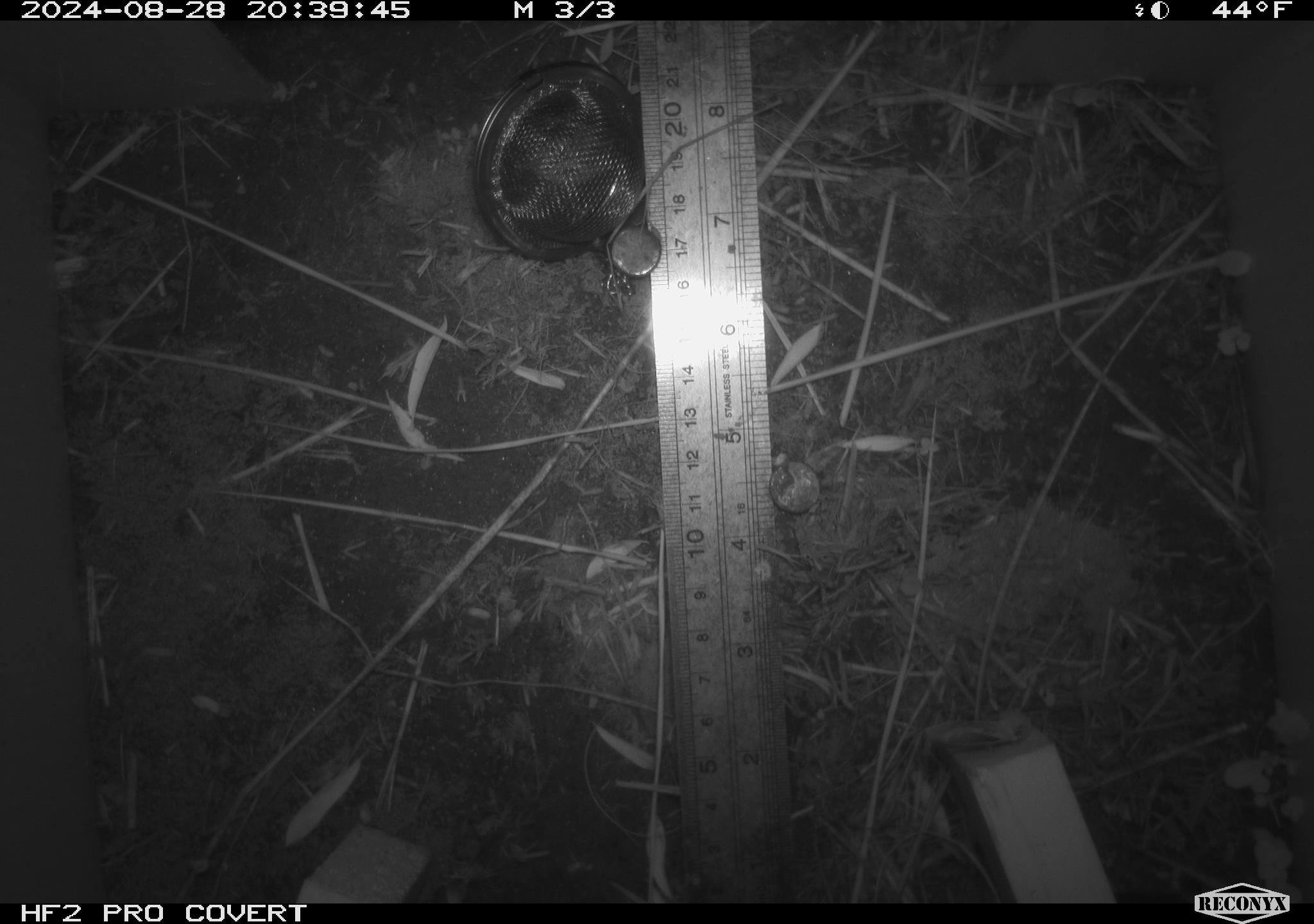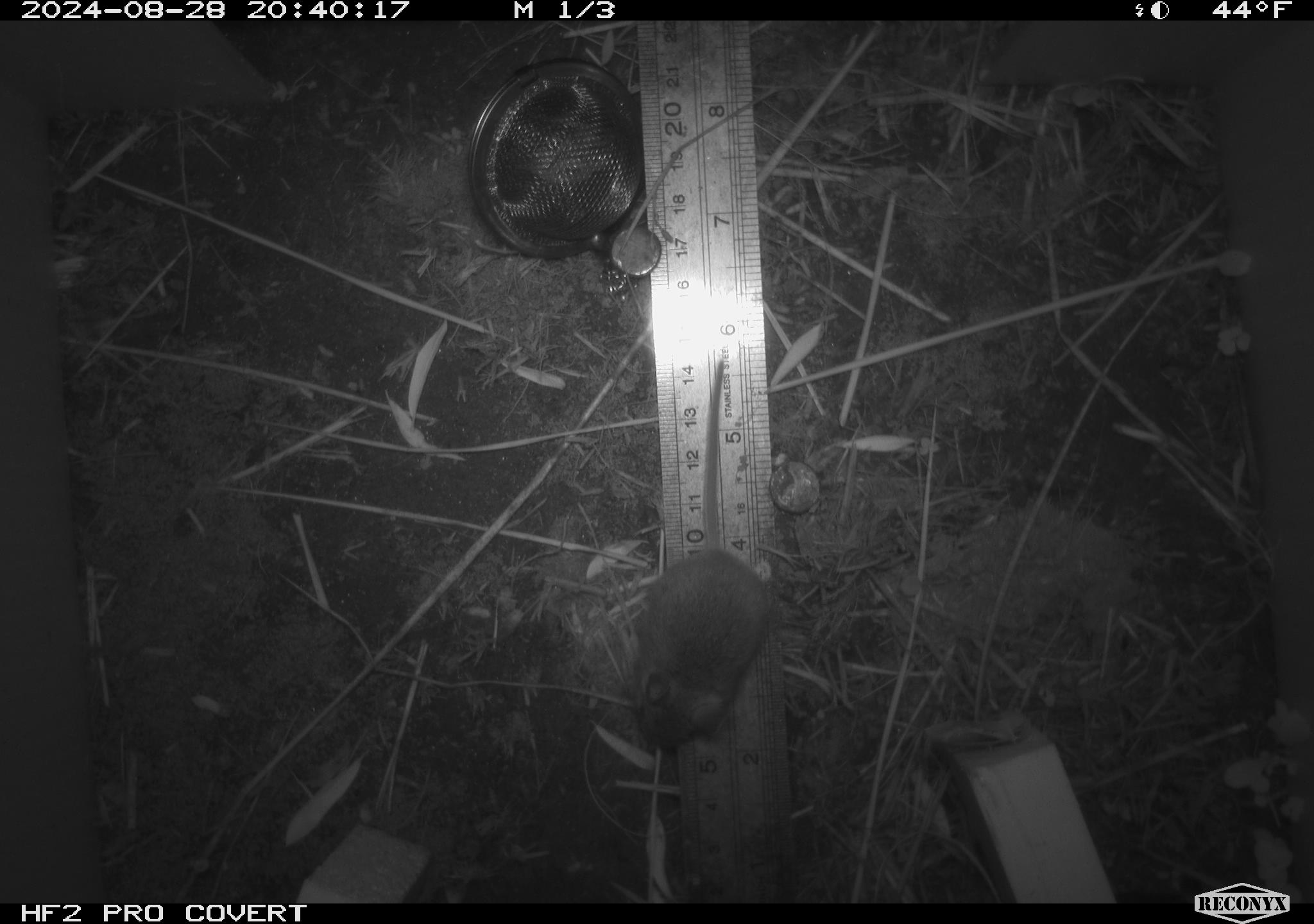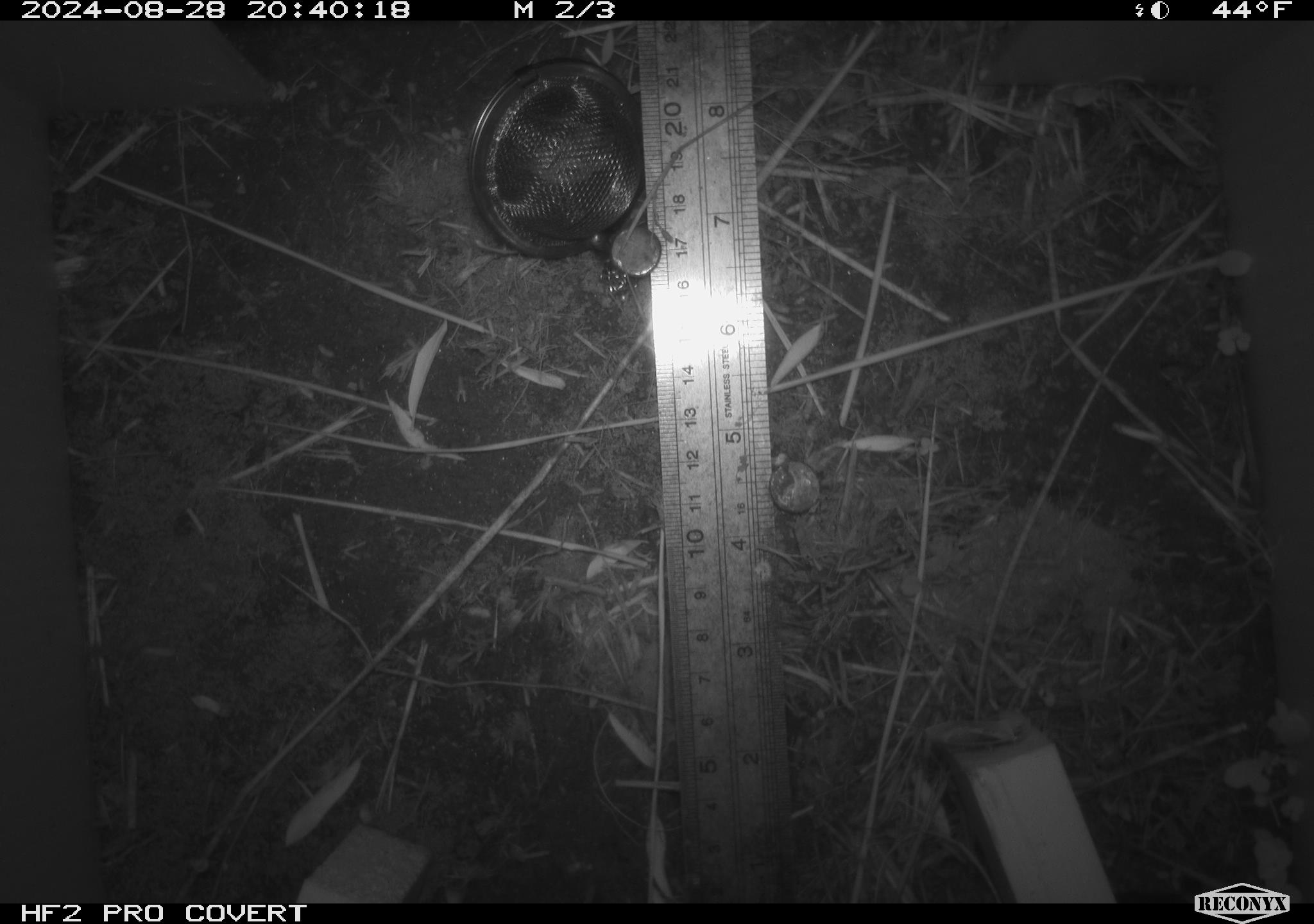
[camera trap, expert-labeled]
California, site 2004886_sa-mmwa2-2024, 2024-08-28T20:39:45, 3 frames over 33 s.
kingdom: Animalia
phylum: Chordata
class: Mammalia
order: Rodentia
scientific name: Rodentia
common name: mouse species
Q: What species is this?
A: Mouse species (Rodentia).